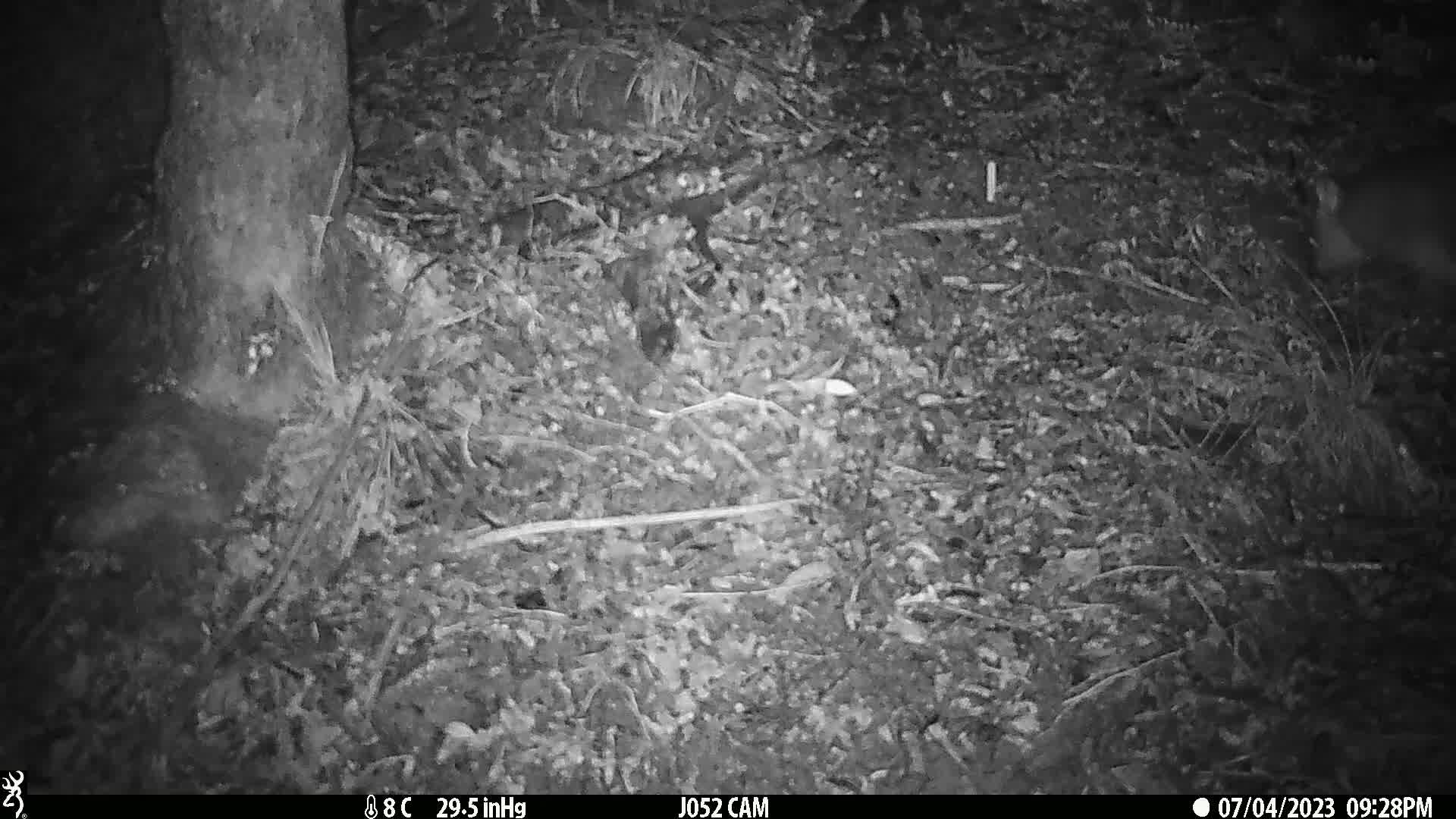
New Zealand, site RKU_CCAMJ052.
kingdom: Animalia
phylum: Chordata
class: Mammalia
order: Diprotodontia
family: Phalangeridae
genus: Trichosurus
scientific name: Trichosurus vulpecula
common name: common brushtail possum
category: possum